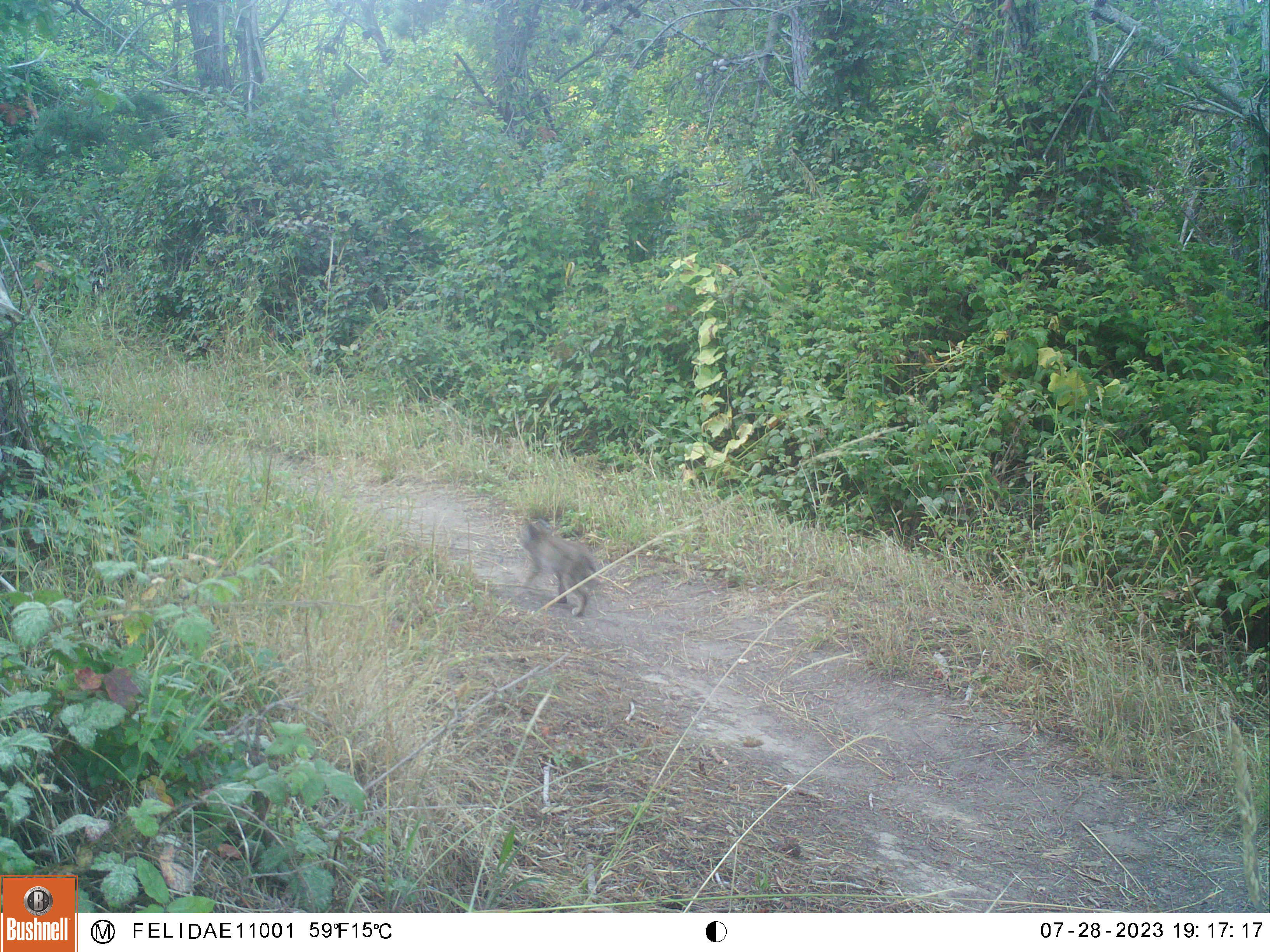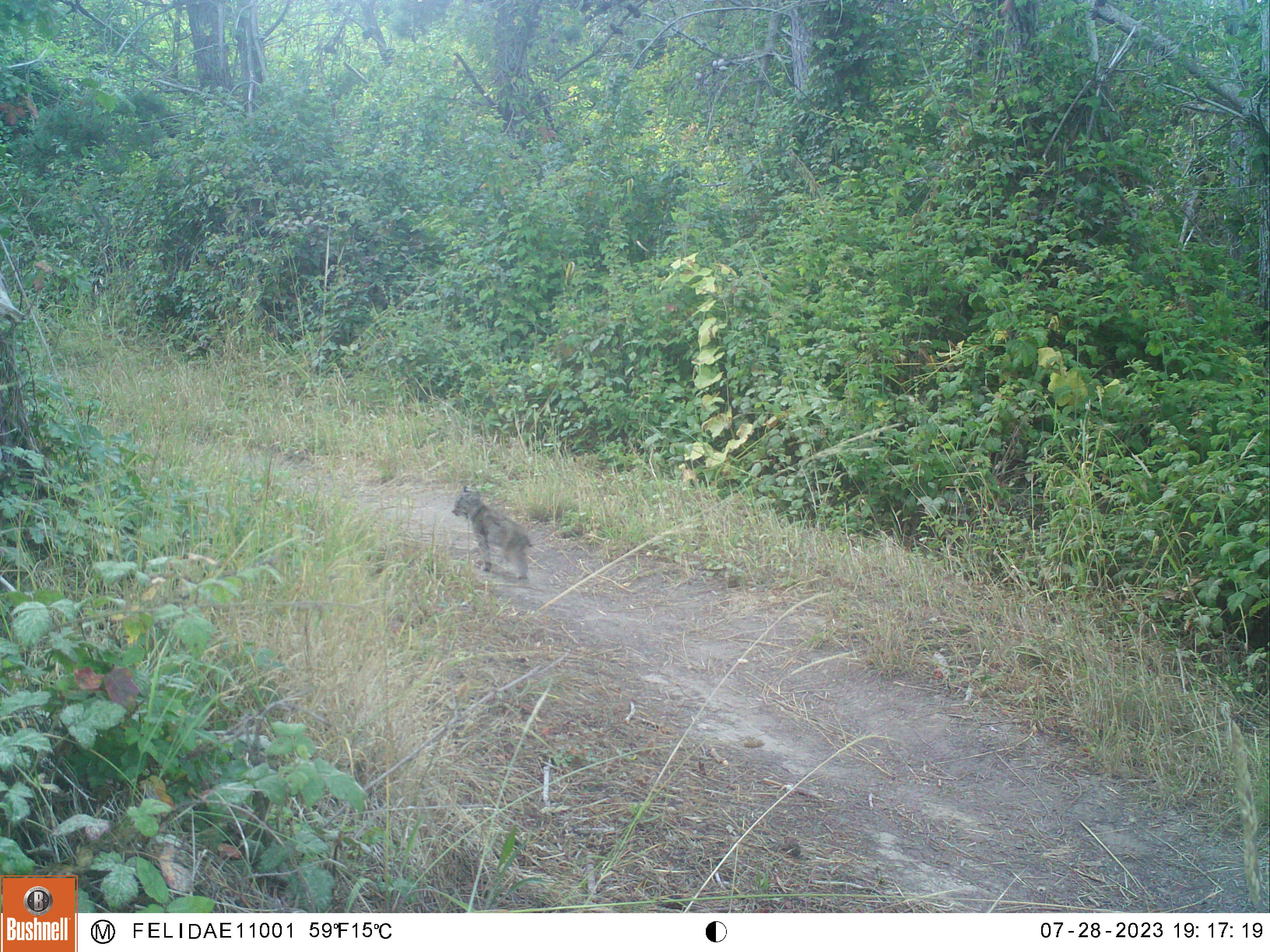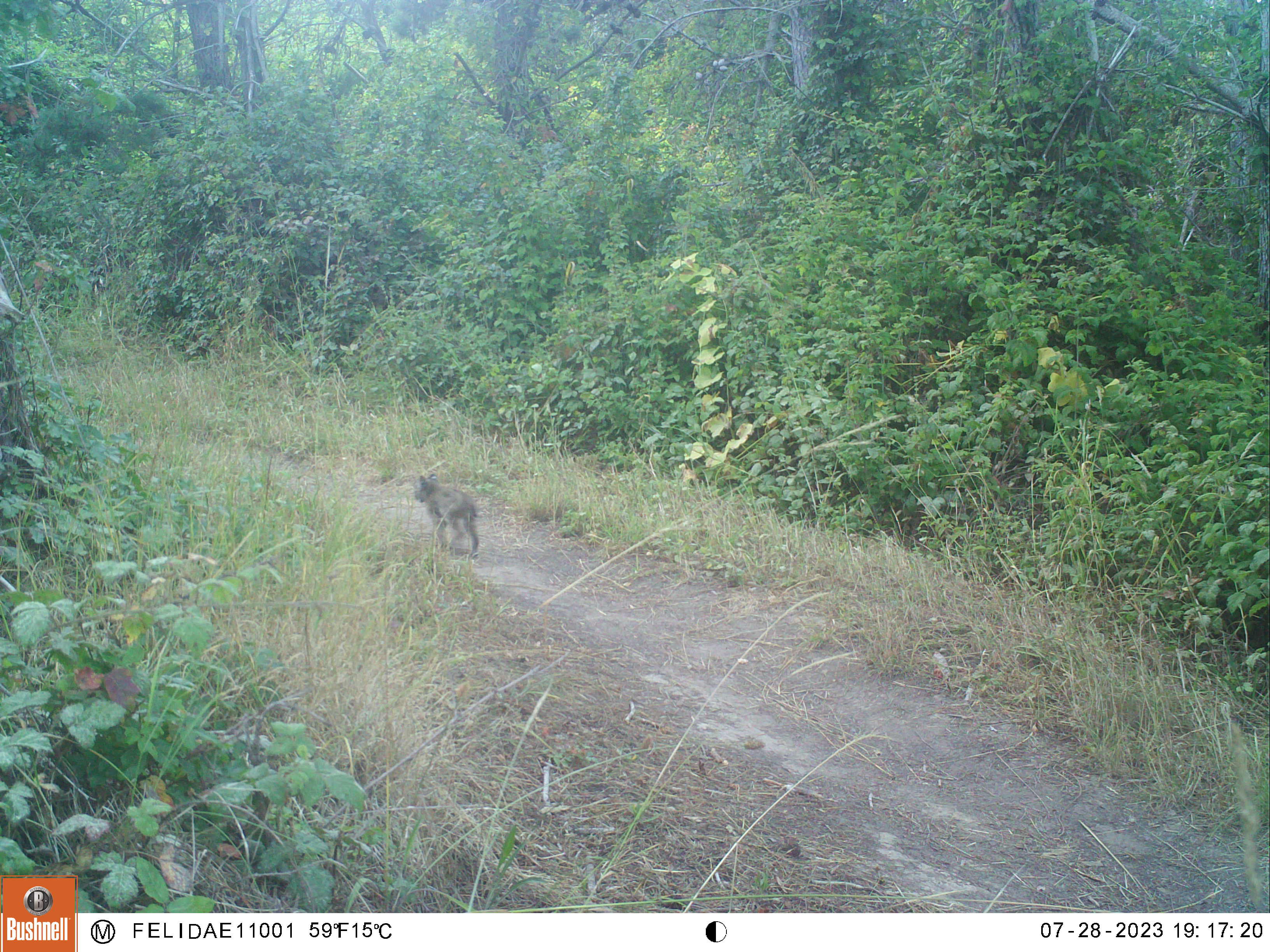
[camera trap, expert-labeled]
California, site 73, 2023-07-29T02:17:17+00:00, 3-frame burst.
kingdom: Animalia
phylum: Chordata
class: Mammalia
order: Carnivora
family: Felidae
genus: Lynx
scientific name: Lynx rufus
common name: bobcat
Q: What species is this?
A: Bobcat (Lynx rufus).